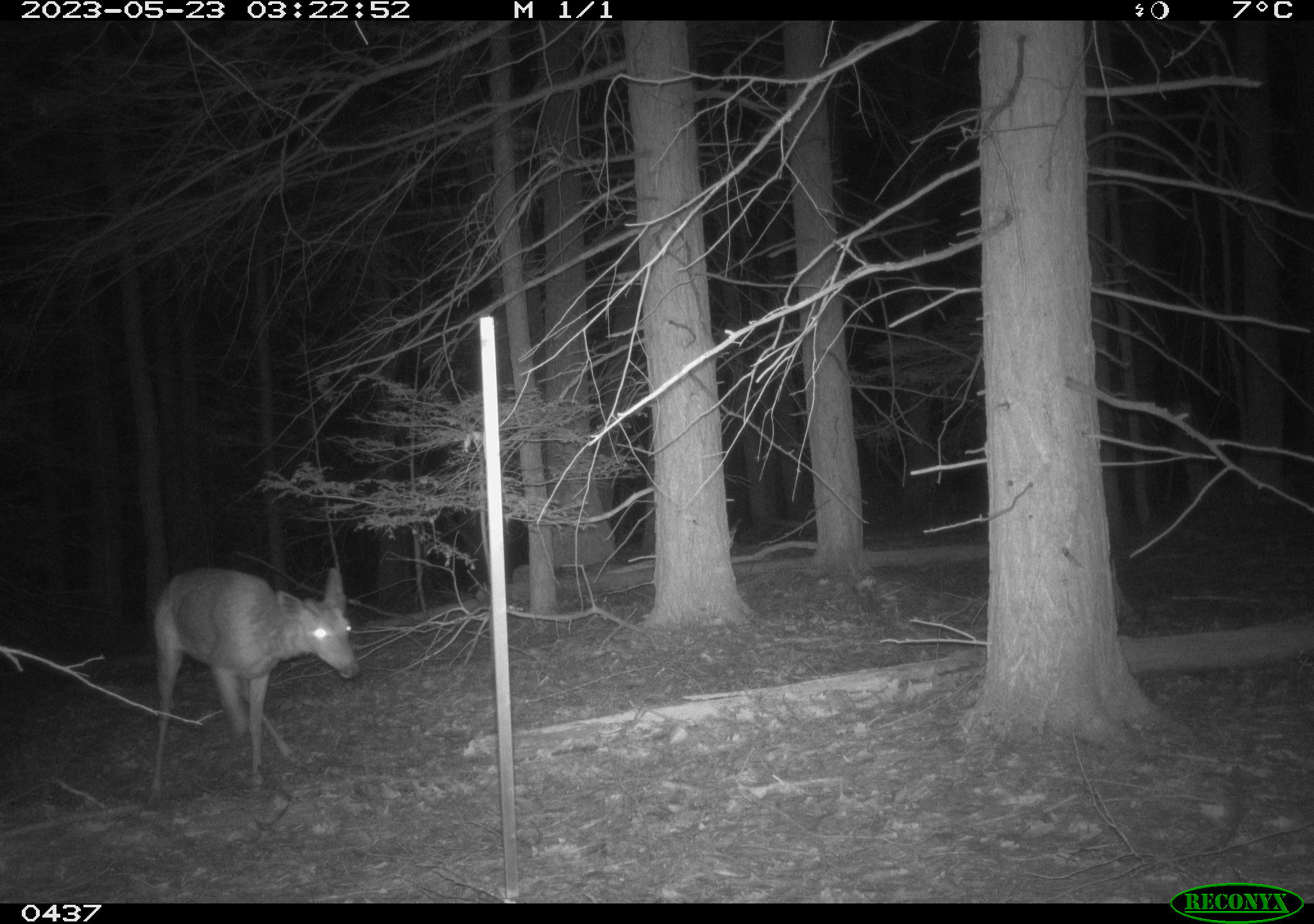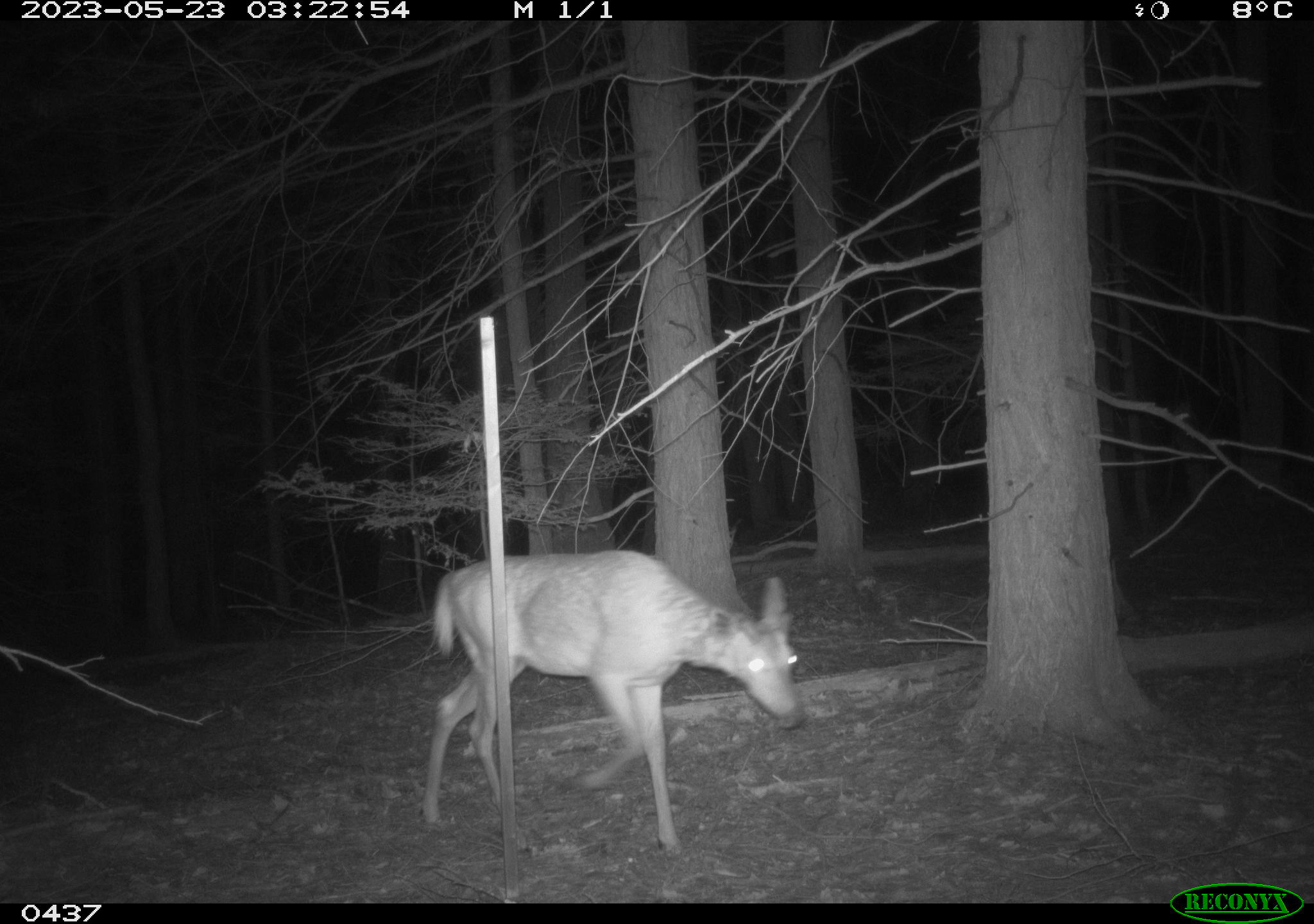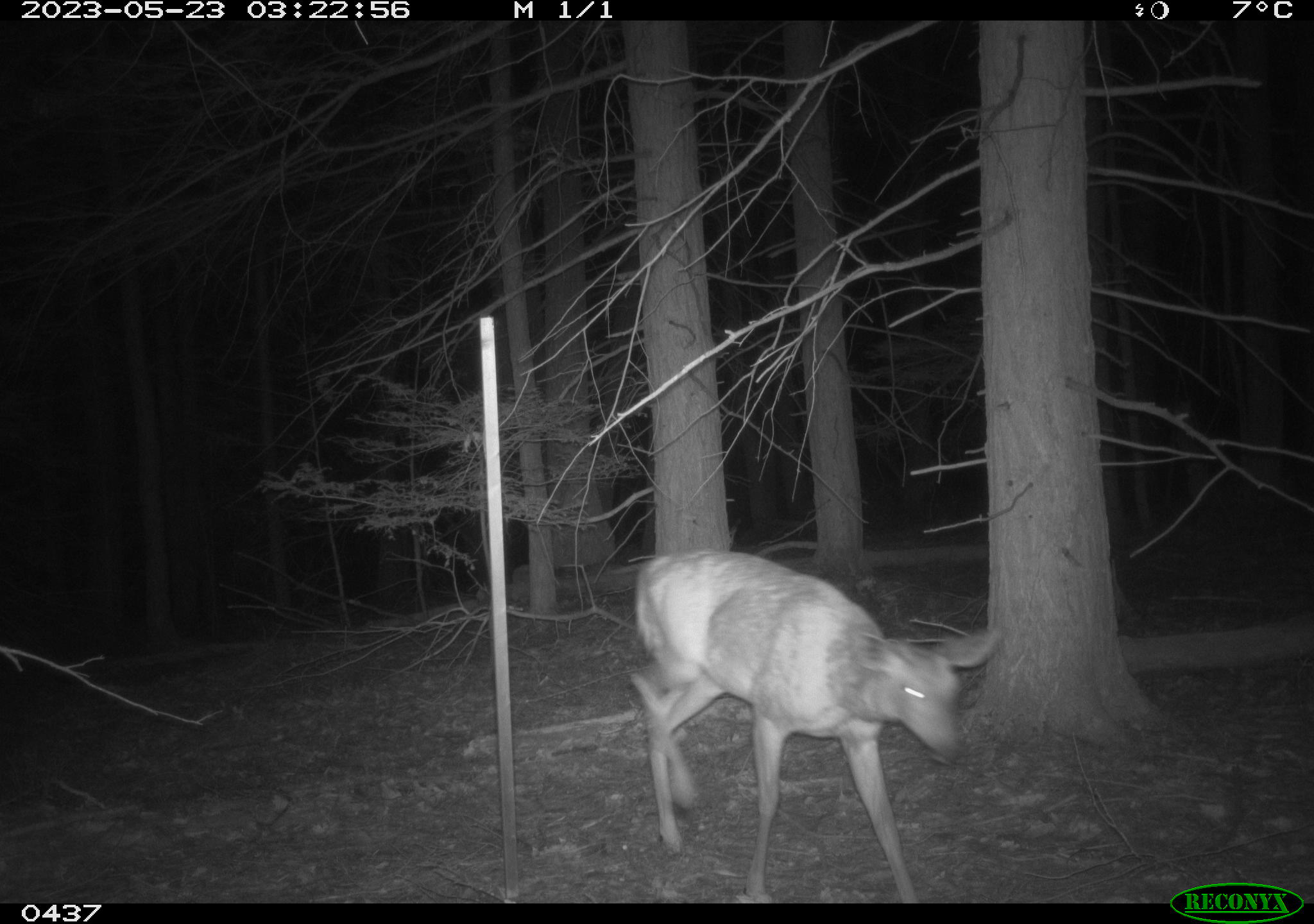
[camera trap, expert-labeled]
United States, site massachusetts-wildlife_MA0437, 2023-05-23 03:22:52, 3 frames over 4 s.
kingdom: Animalia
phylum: Chordata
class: Mammalia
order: Artiodactyla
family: Cervidae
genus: Odocoileus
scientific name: Odocoileus virginianus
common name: white-tailed deer